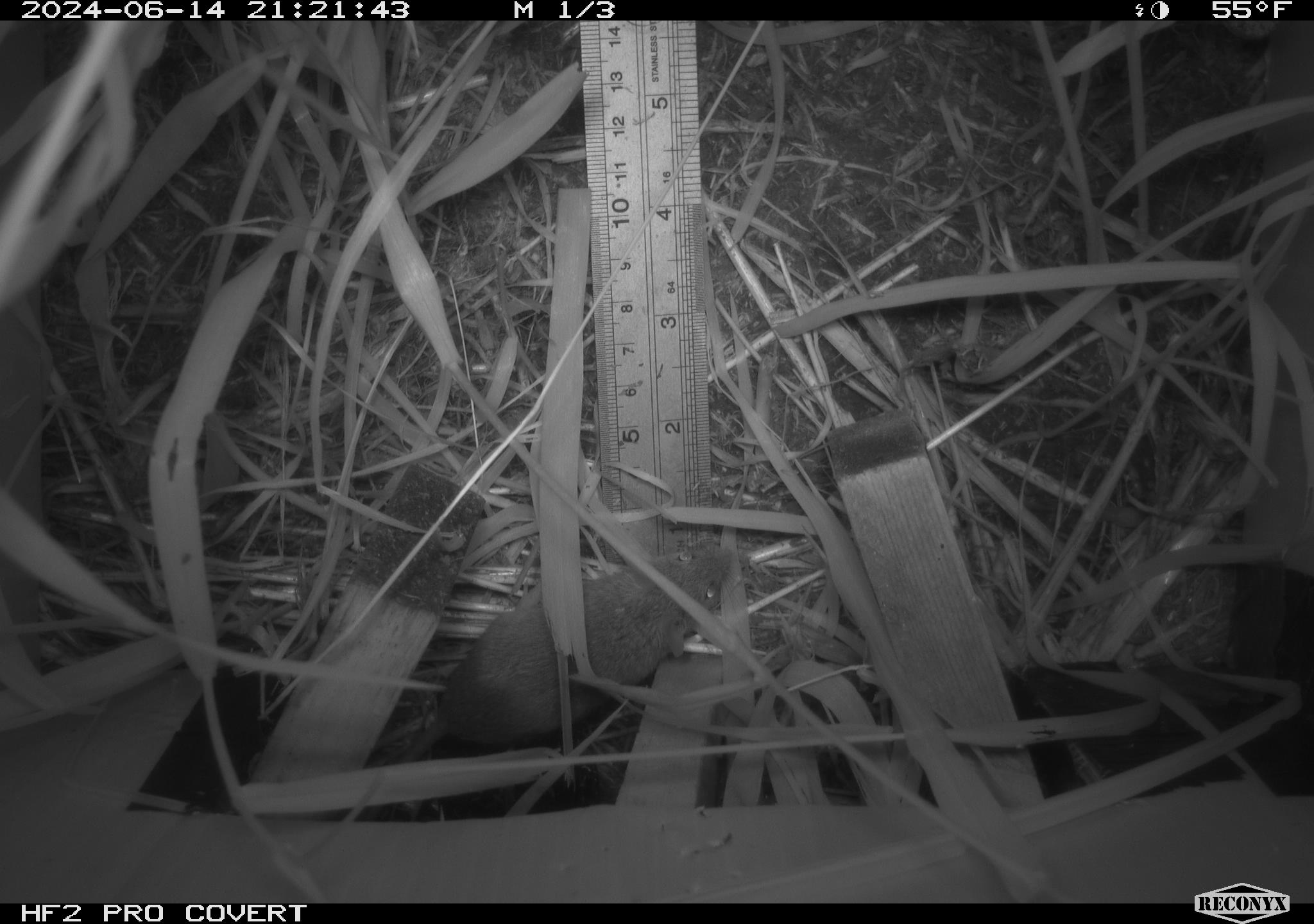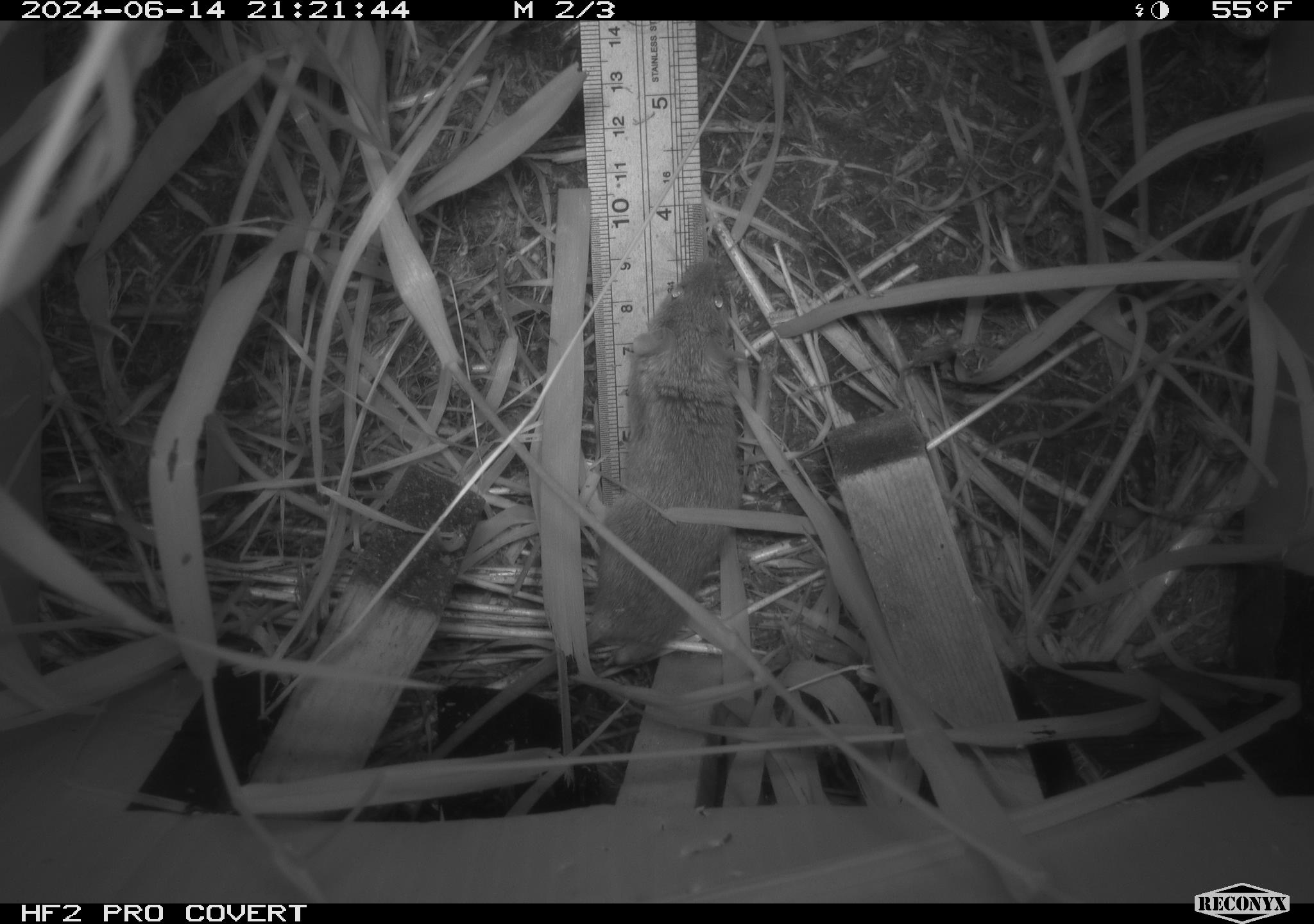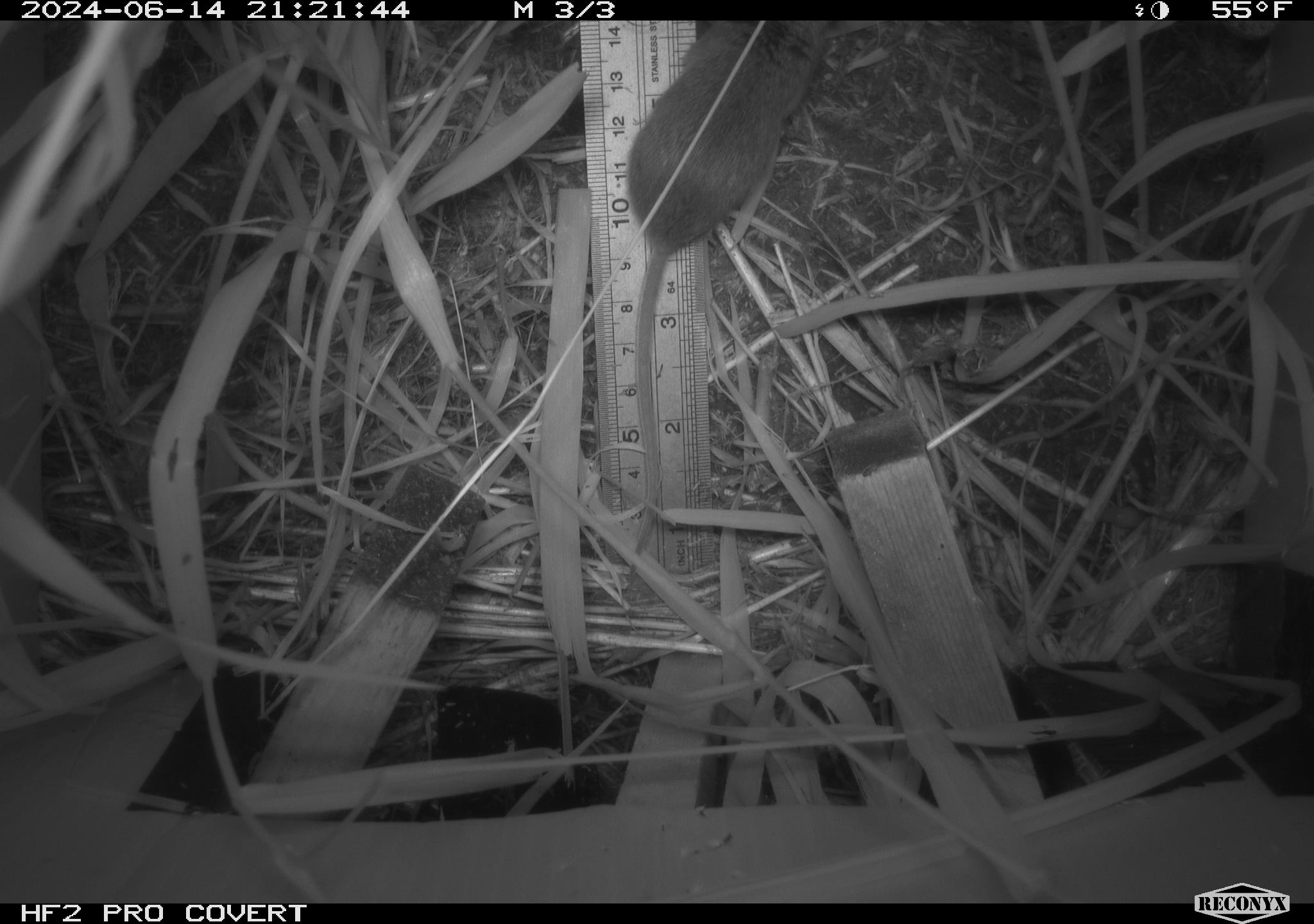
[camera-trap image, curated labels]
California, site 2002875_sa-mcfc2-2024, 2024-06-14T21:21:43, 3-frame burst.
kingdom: Animalia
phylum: Chordata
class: Mammalia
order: Rodentia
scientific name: Rodentia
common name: rodent